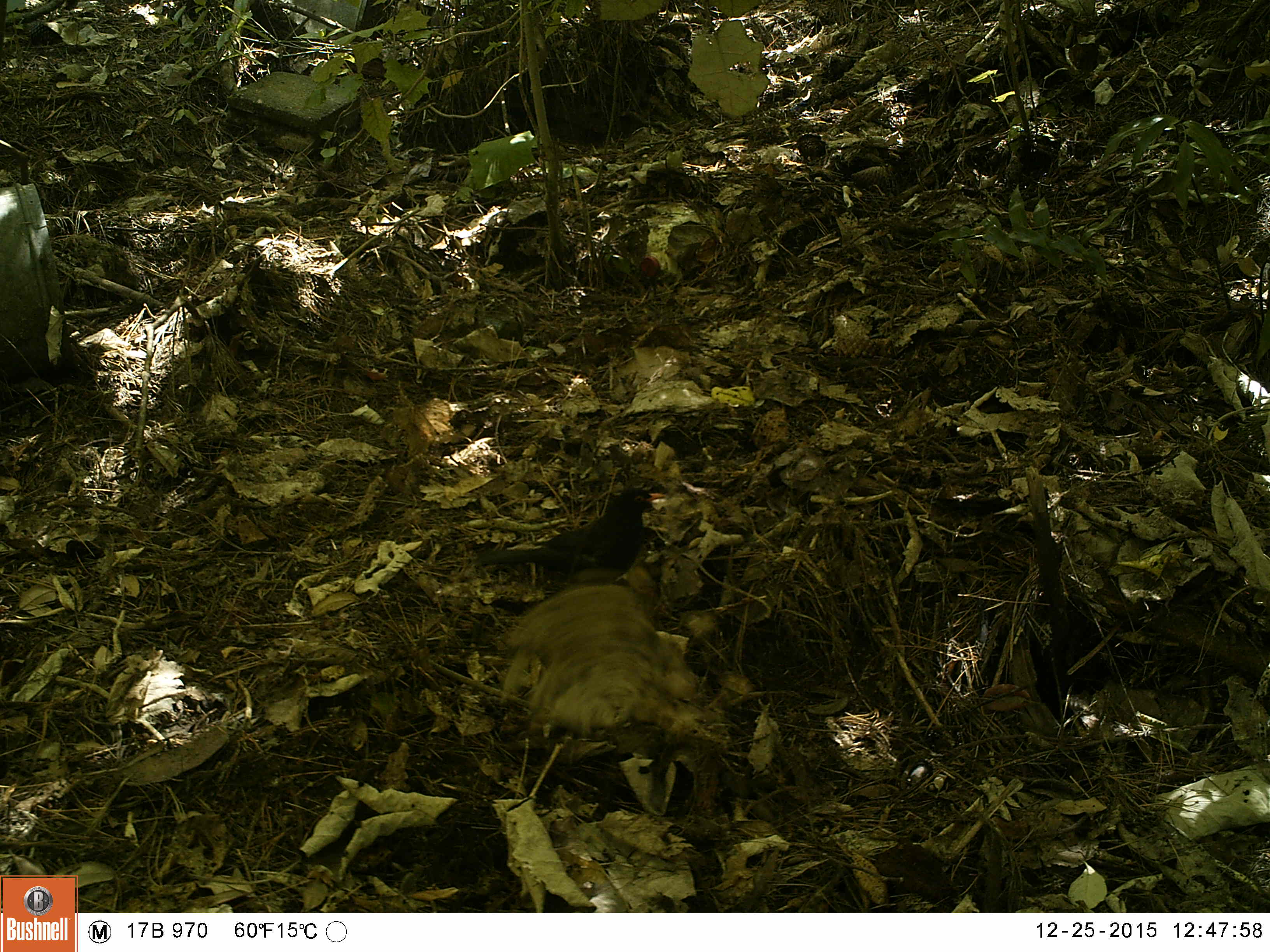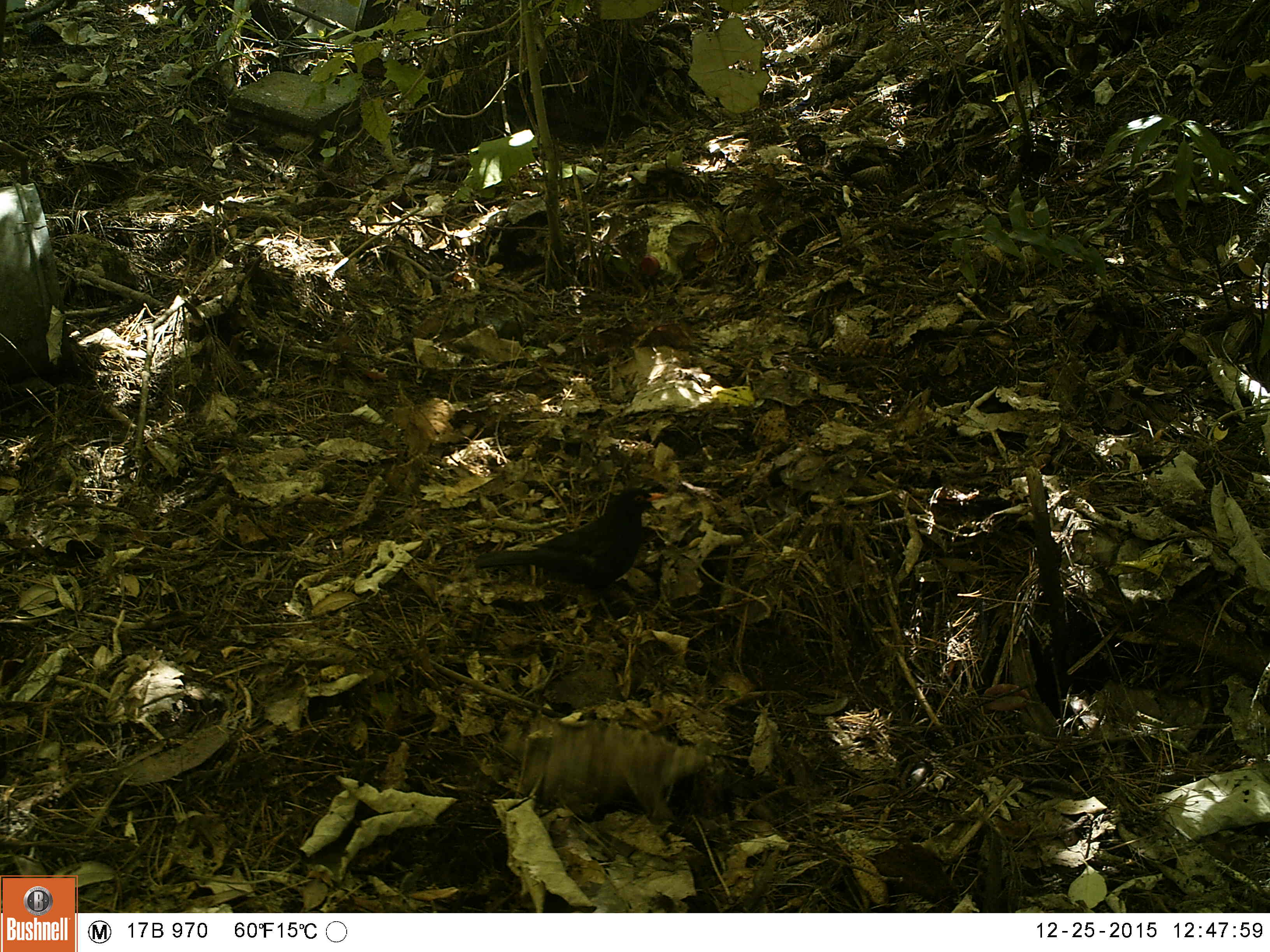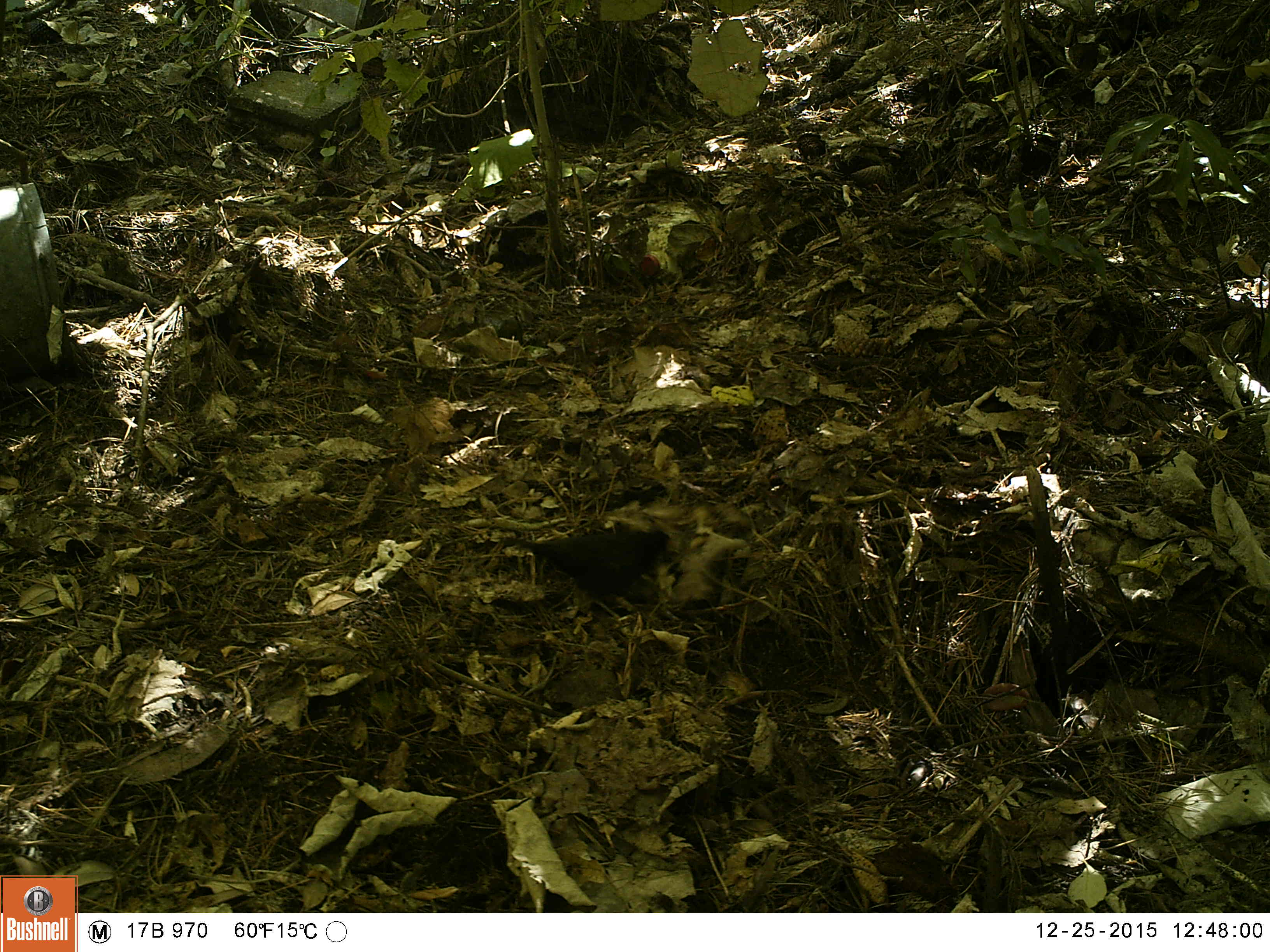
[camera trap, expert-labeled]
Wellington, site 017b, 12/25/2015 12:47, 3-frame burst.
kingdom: Animalia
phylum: Chordata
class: Aves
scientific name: Aves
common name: bird